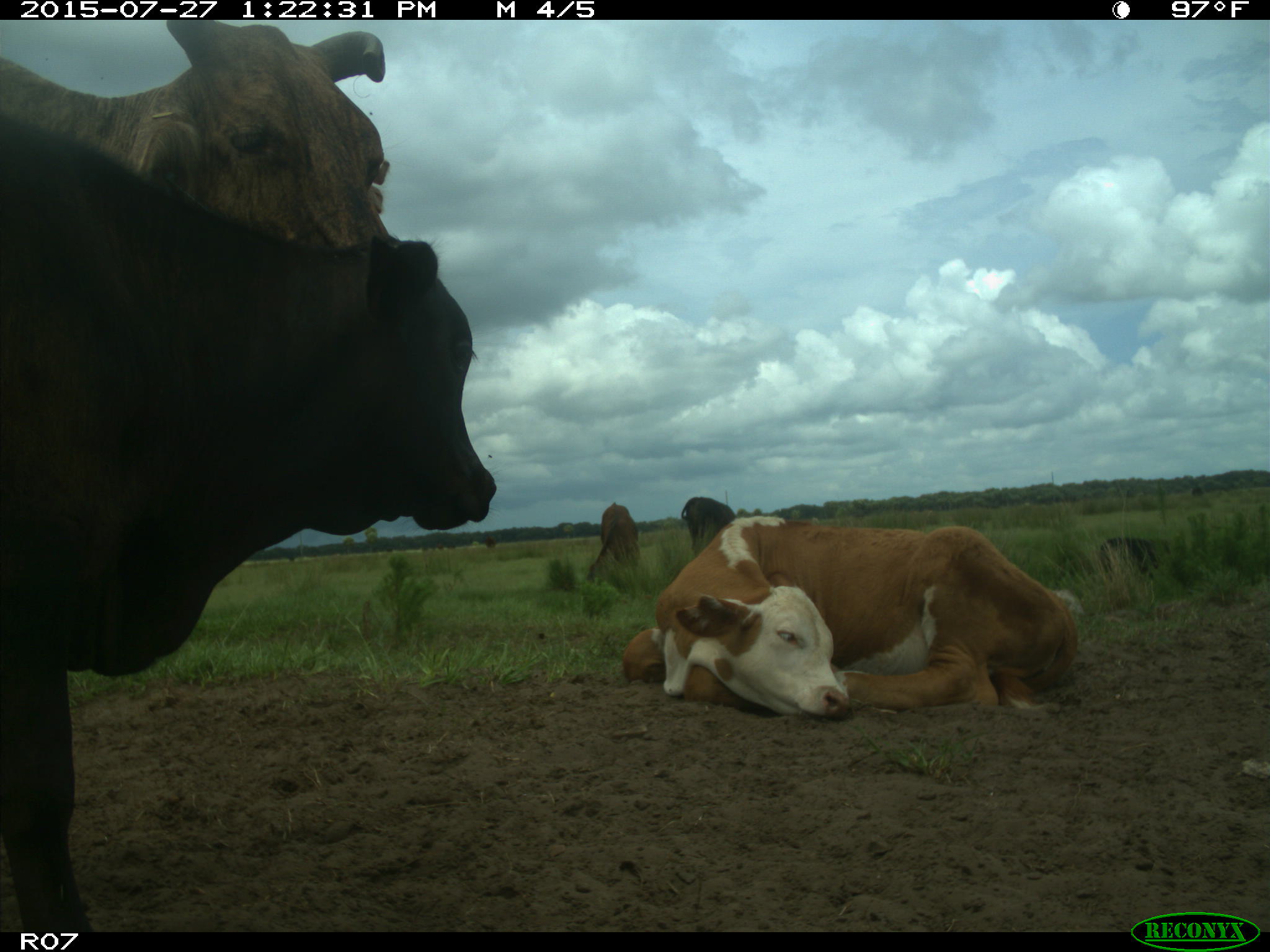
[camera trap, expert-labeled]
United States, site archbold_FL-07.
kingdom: Animalia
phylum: Chordata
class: Mammalia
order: Artiodactyla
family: Bovidae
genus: Bos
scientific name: Bos taurus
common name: domestic cow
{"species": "Bos taurus (domestic cow)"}